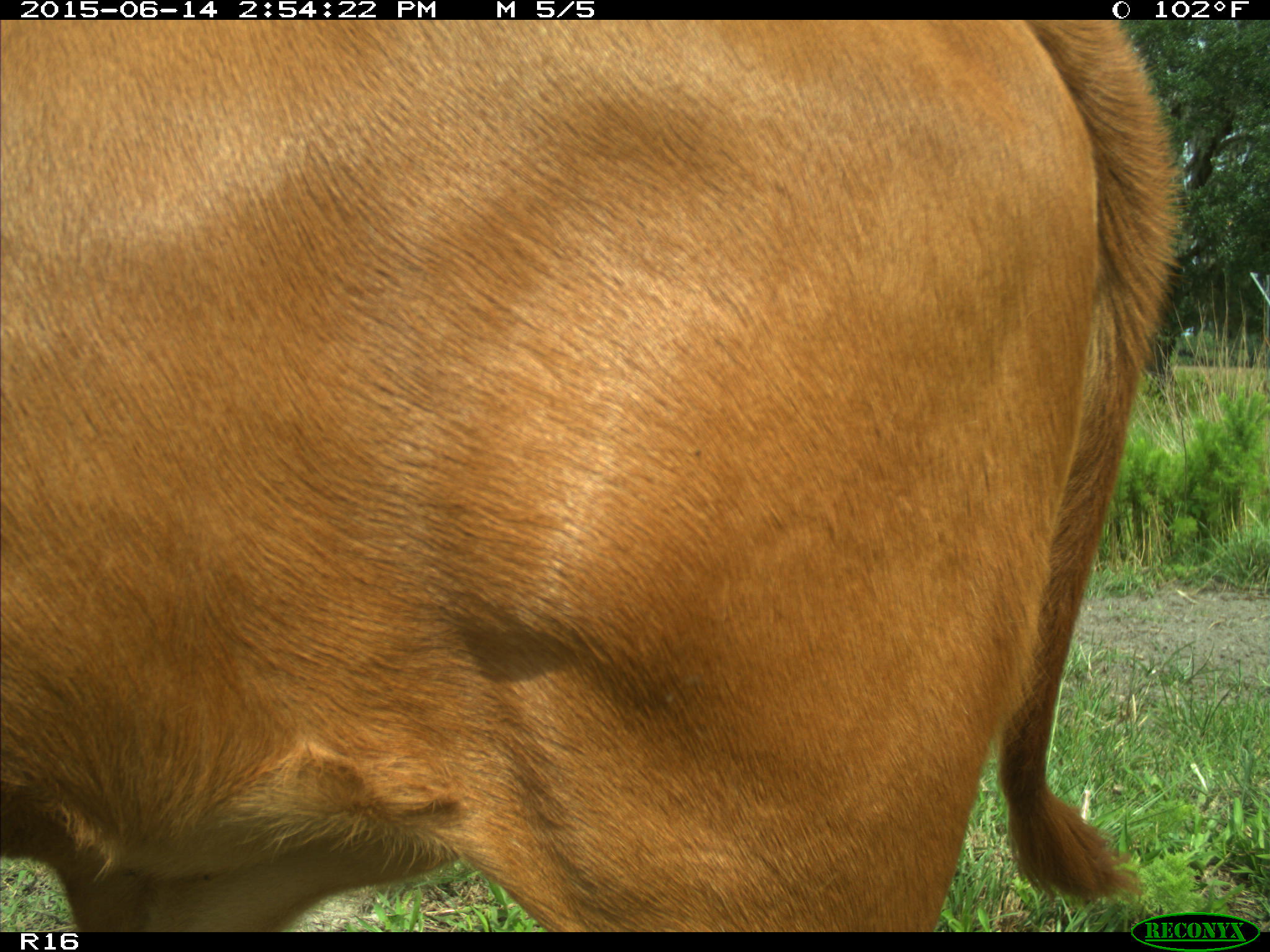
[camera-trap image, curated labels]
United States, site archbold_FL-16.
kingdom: Animalia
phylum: Chordata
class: Mammalia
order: Artiodactyla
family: Bovidae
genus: Bos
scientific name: Bos taurus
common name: domestic cow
Bos taurus (domestic cow).